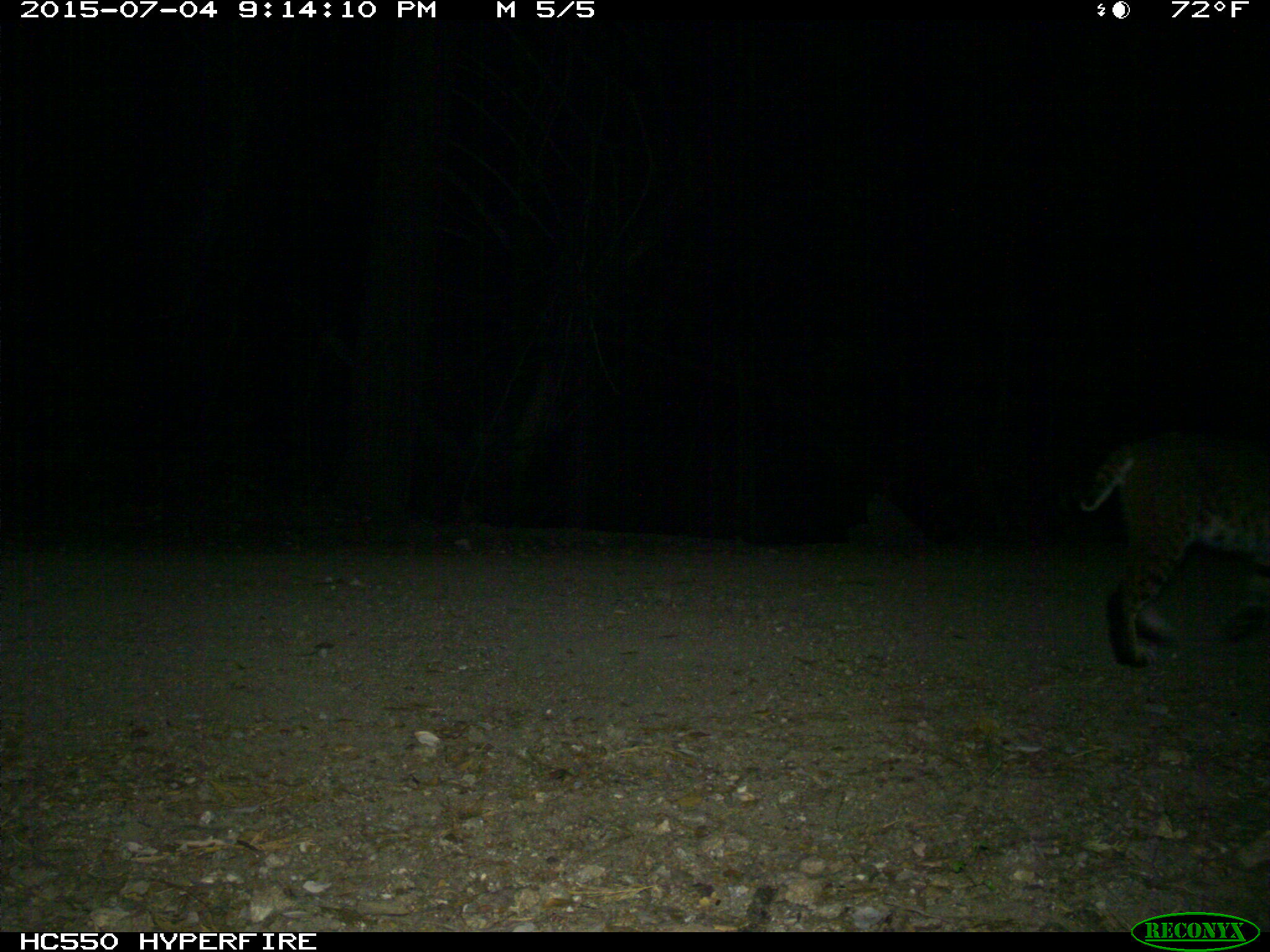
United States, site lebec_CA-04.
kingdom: Animalia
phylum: Chordata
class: Mammalia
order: Carnivora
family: Felidae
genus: Lynx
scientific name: Lynx rufus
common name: bobcat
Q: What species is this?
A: Lynx rufus (bobcat).